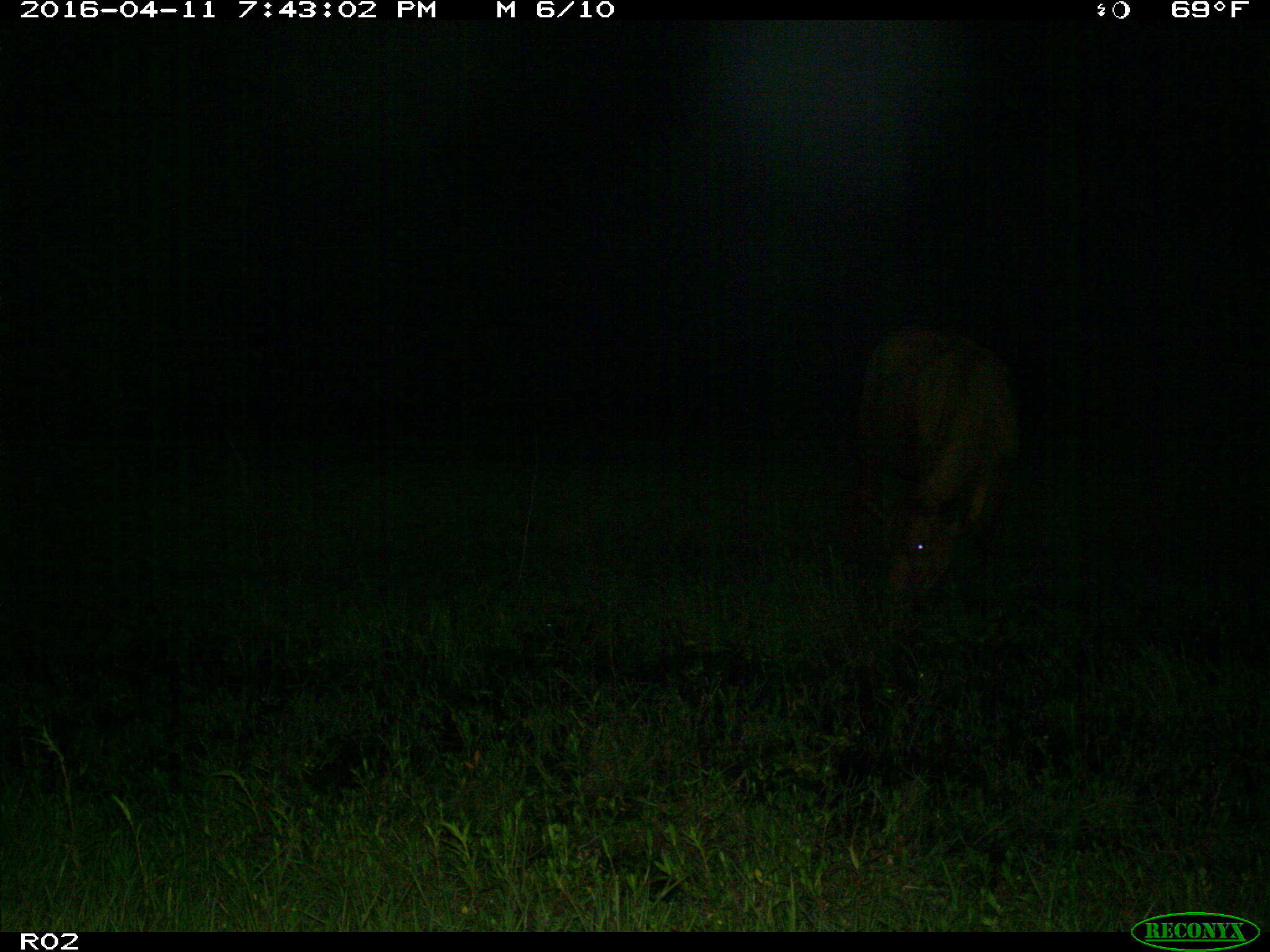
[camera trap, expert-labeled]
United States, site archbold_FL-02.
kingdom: Animalia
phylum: Chordata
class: Mammalia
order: Artiodactyla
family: Bovidae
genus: Bos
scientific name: Bos taurus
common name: domestic cow